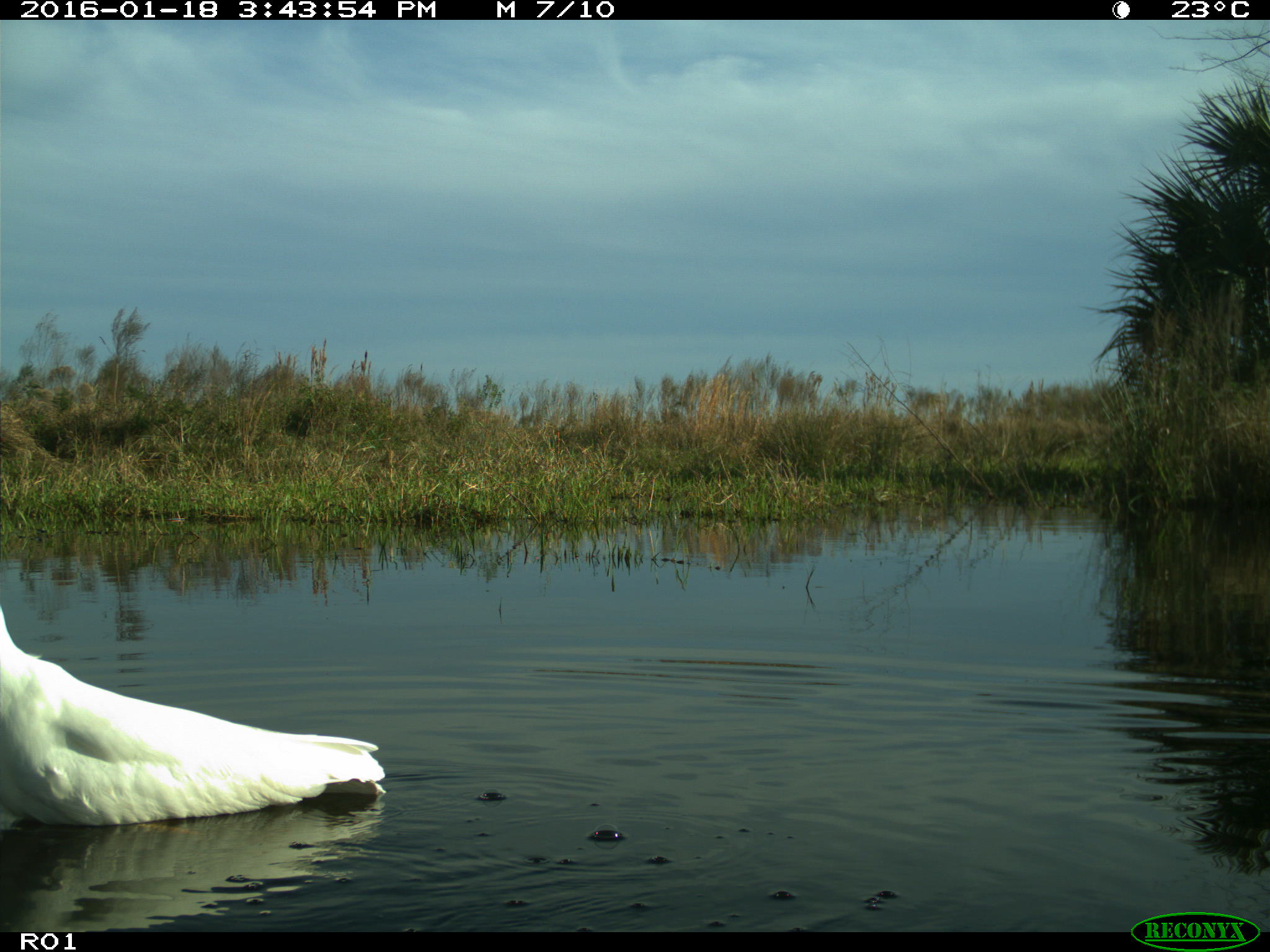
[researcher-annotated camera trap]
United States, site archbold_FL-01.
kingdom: Animalia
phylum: Chordata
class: Aves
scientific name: Aves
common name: birds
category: unidentified bird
Unidentified bird (birds) (Aves).